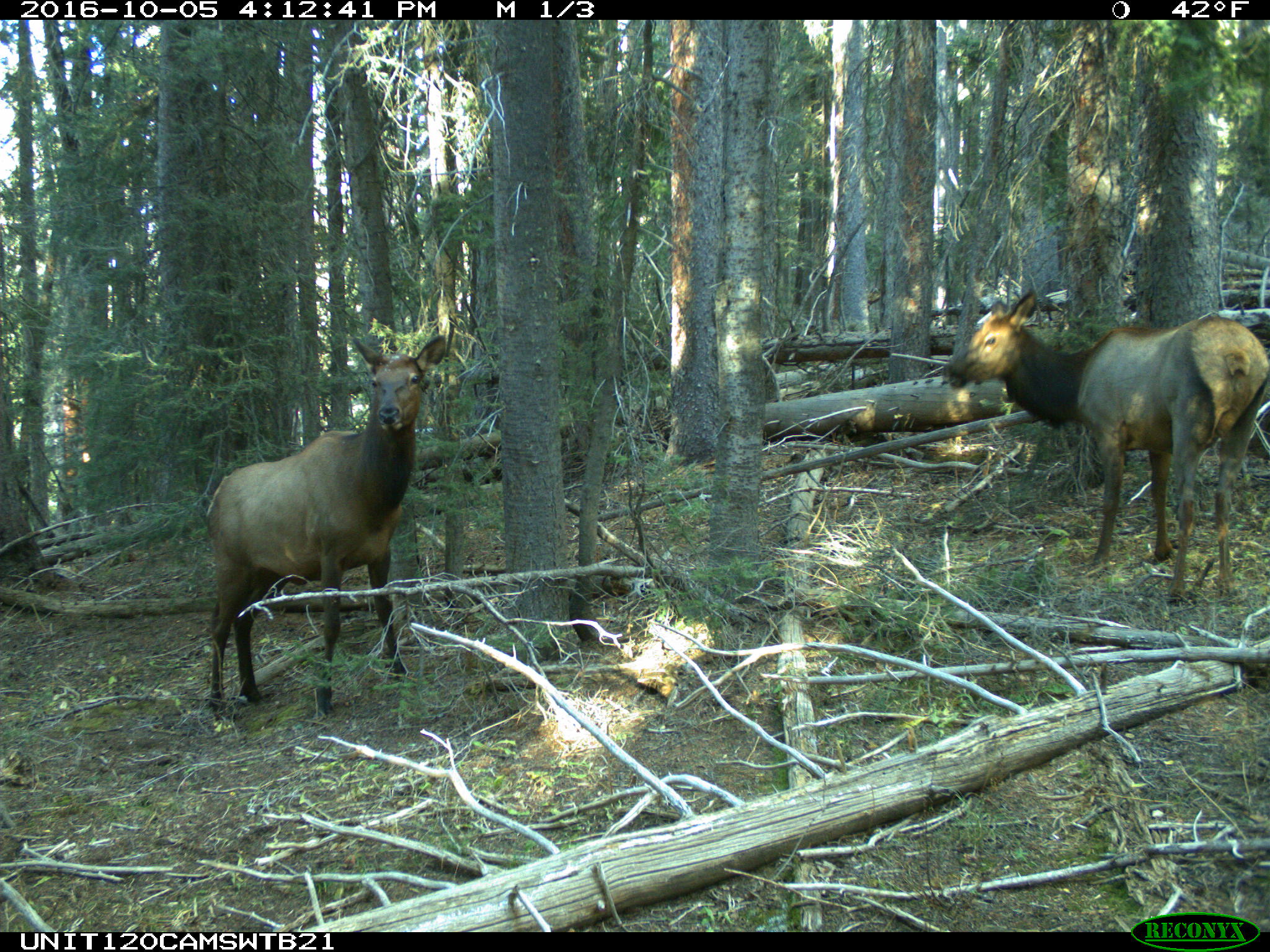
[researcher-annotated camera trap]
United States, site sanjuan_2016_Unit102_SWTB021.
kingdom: Animalia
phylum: Chordata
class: Mammalia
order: Artiodactyla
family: Cervidae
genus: Cervus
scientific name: Cervus elaphus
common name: red deer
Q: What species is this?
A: Cervus elaphus (red deer).